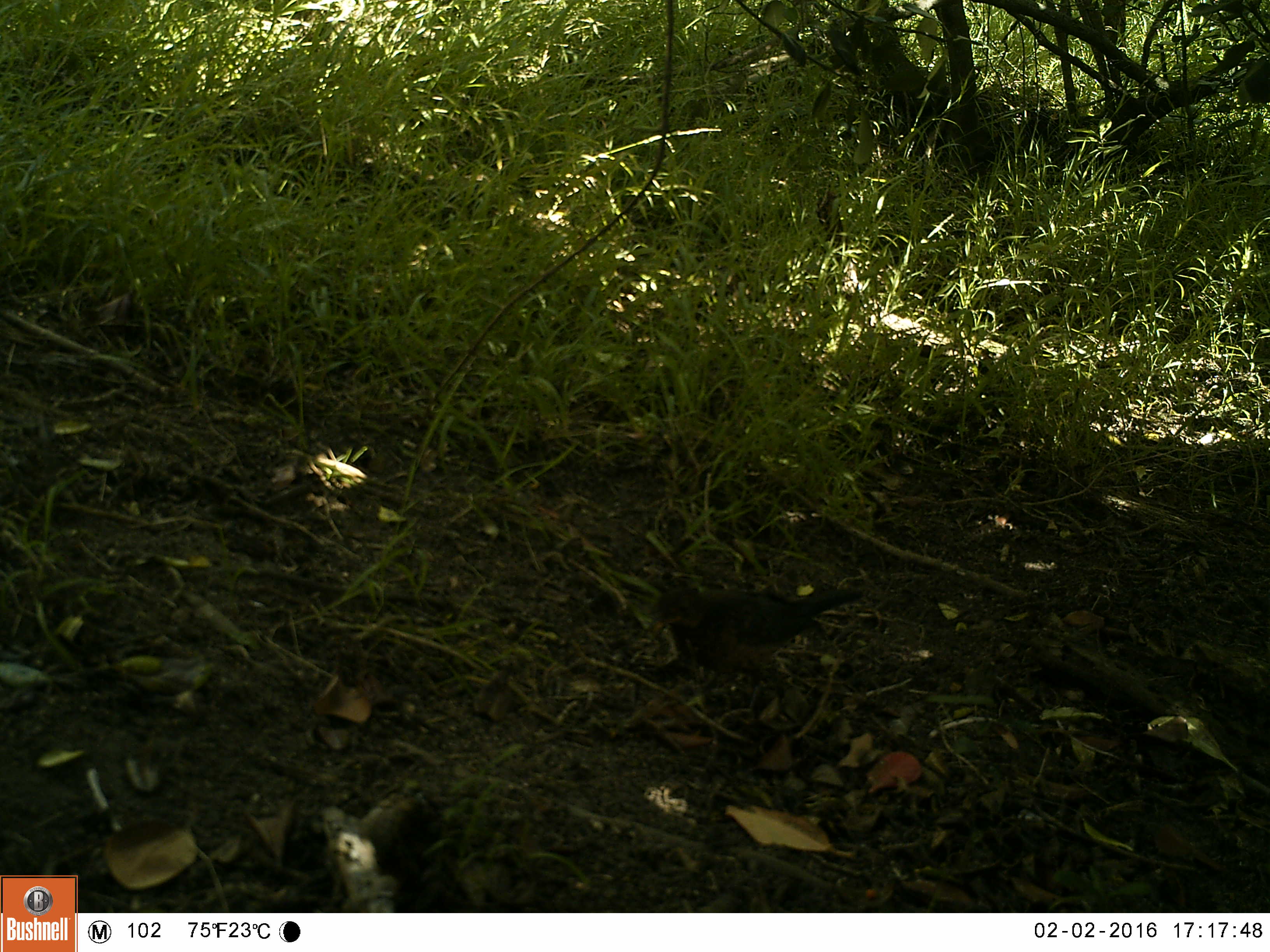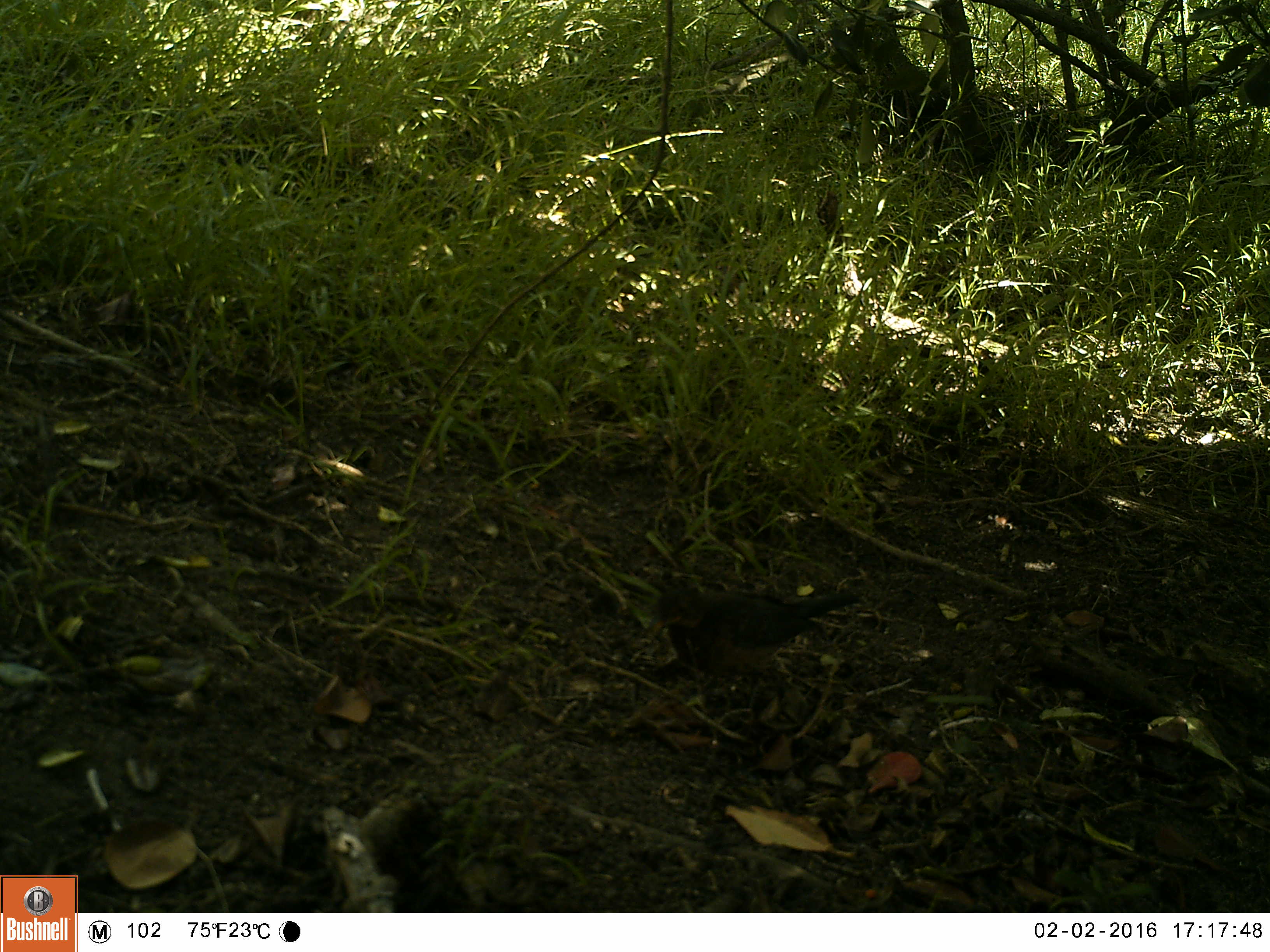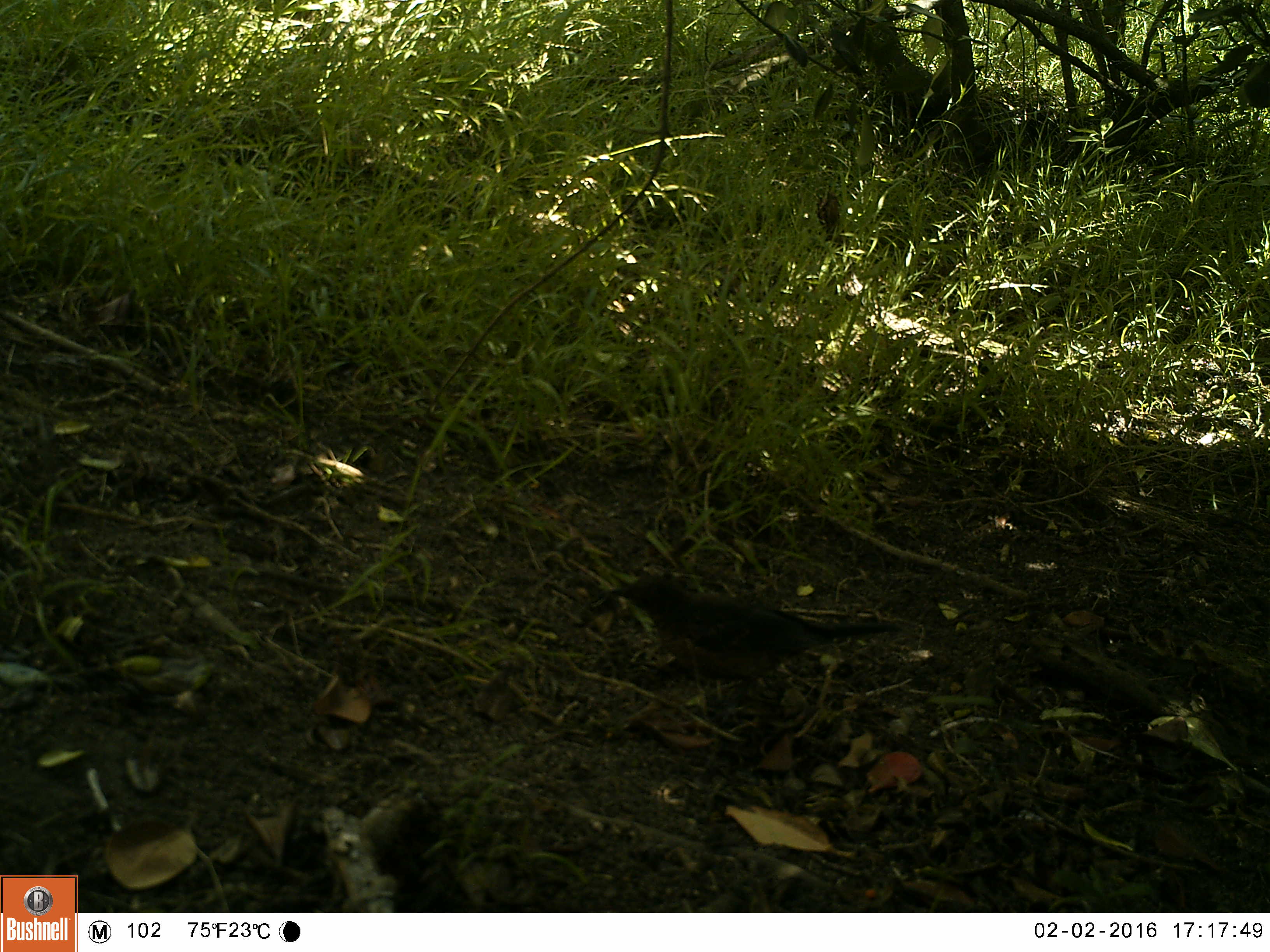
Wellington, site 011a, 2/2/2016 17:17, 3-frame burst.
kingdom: Animalia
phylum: Chordata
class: Aves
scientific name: Aves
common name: bird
Bird (Aves).